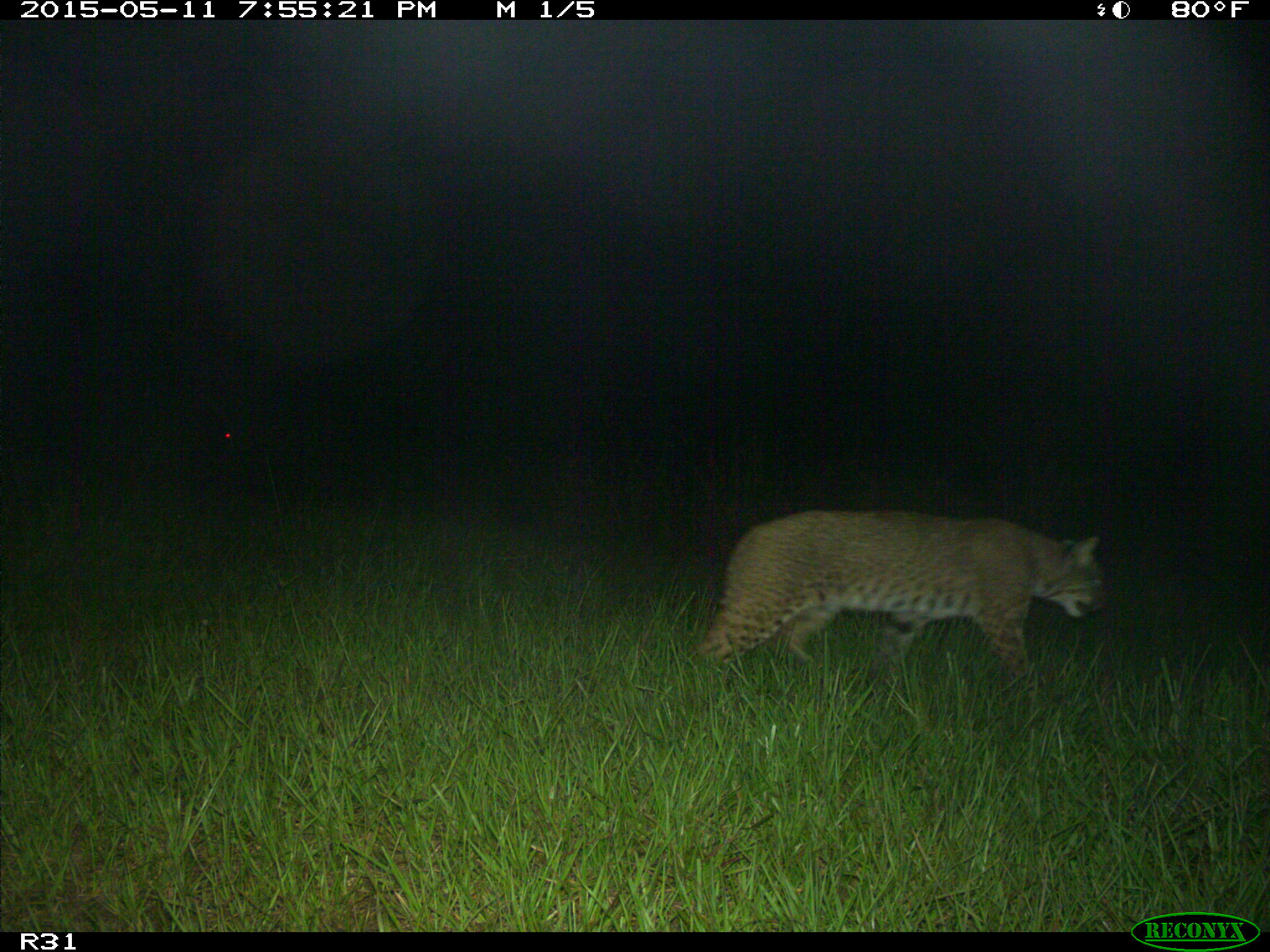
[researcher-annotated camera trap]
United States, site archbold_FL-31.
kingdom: Animalia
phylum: Chordata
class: Mammalia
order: Carnivora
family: Felidae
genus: Lynx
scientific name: Lynx rufus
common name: bobcat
Lynx rufus (bobcat).